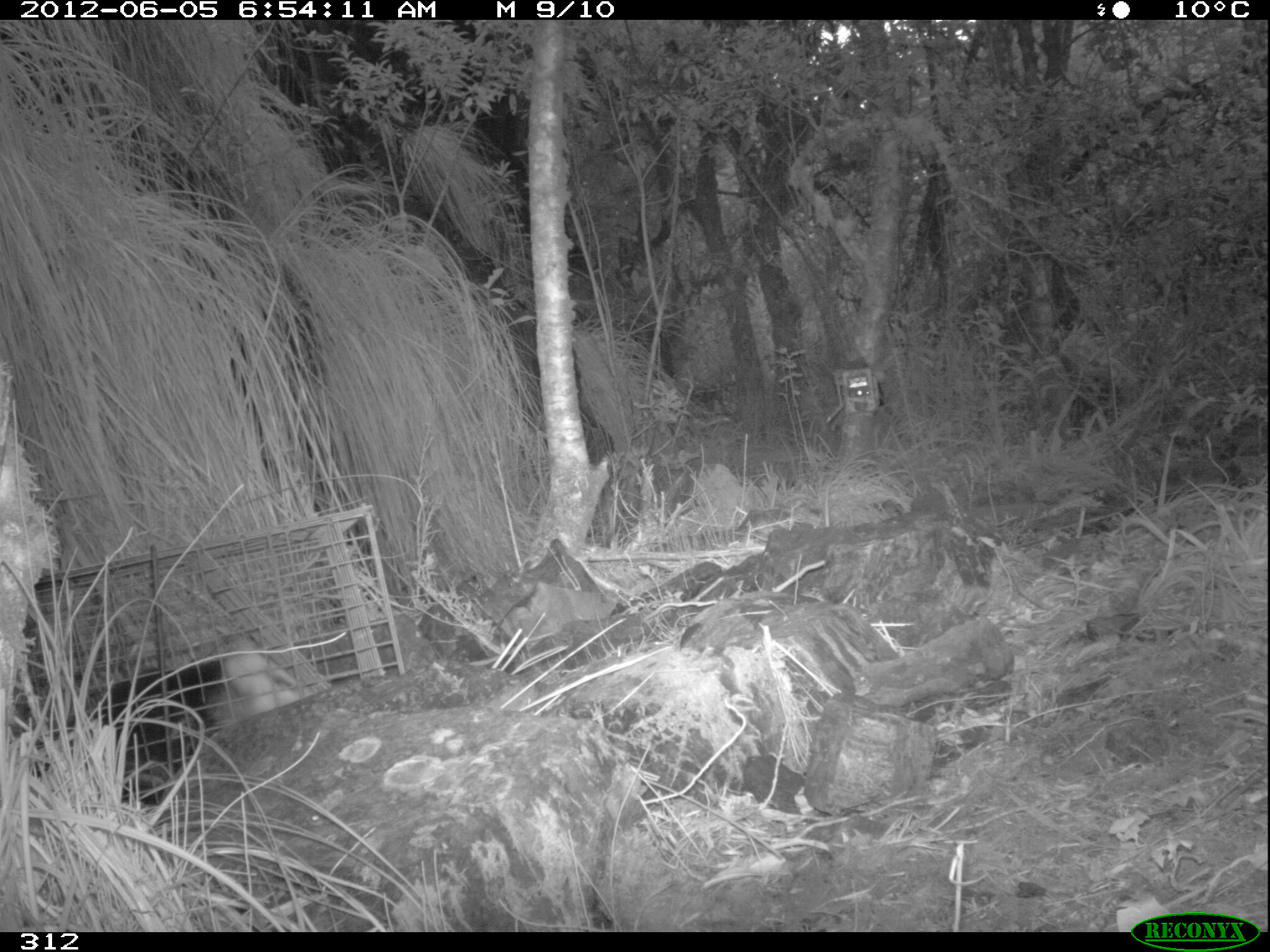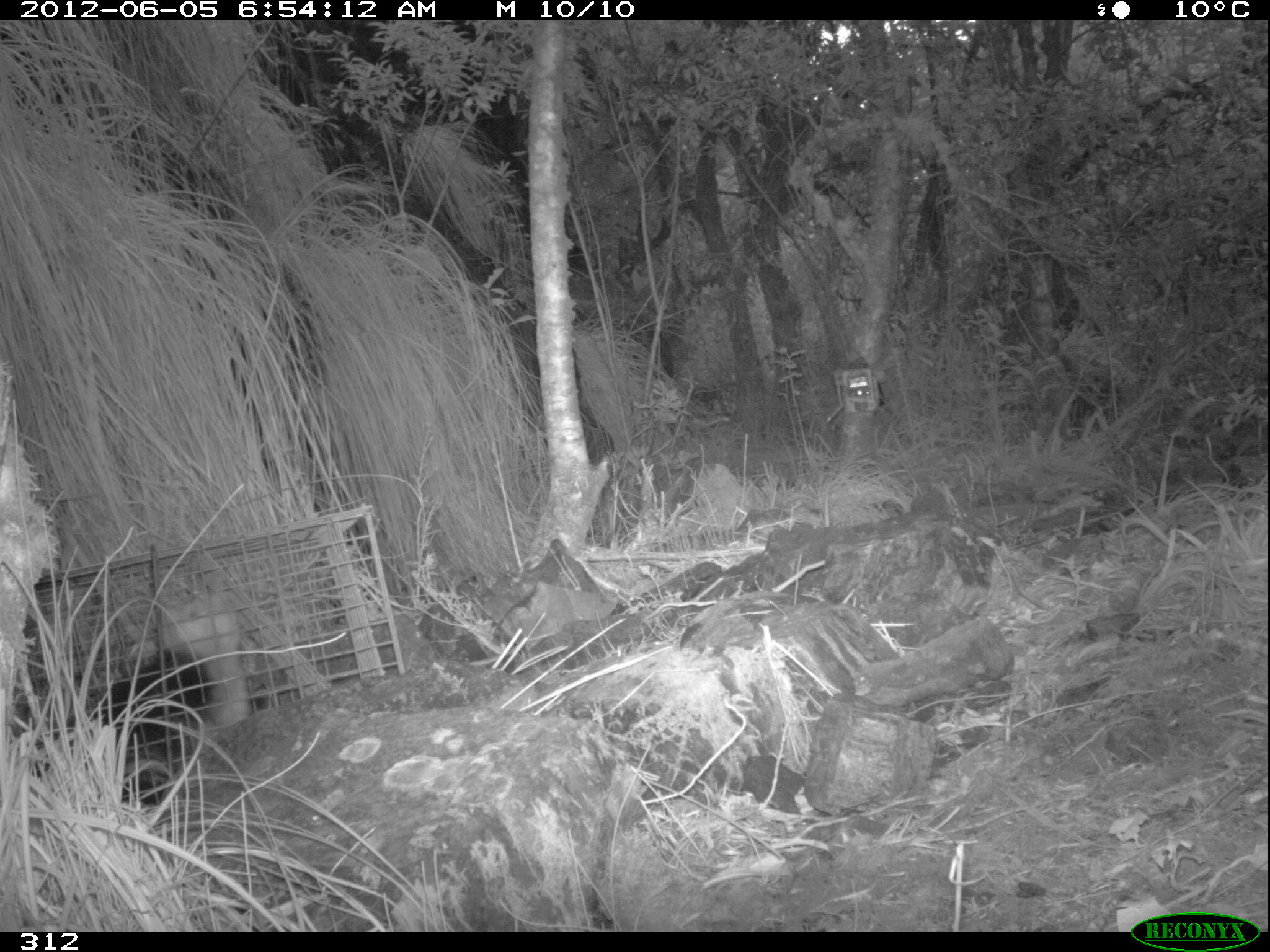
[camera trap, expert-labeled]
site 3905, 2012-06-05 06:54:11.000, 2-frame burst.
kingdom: Animalia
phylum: Chordata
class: Mammalia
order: Didelphimorphia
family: Didelphidae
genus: Didelphis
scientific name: Didelphis pernigra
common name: andean white-eared opossum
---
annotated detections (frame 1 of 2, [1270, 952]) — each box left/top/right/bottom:
didelphis pernigra: 33/632/319/809